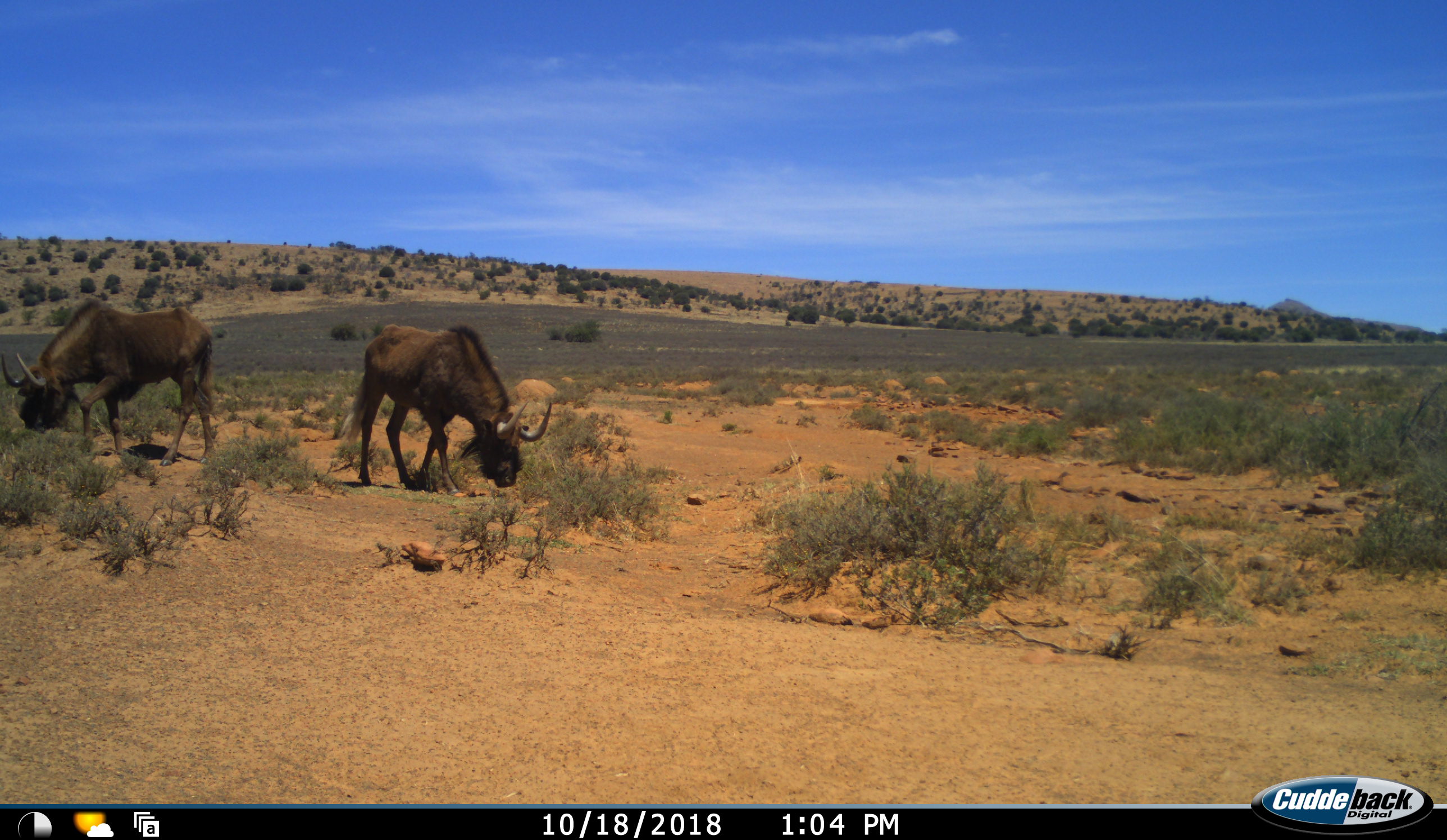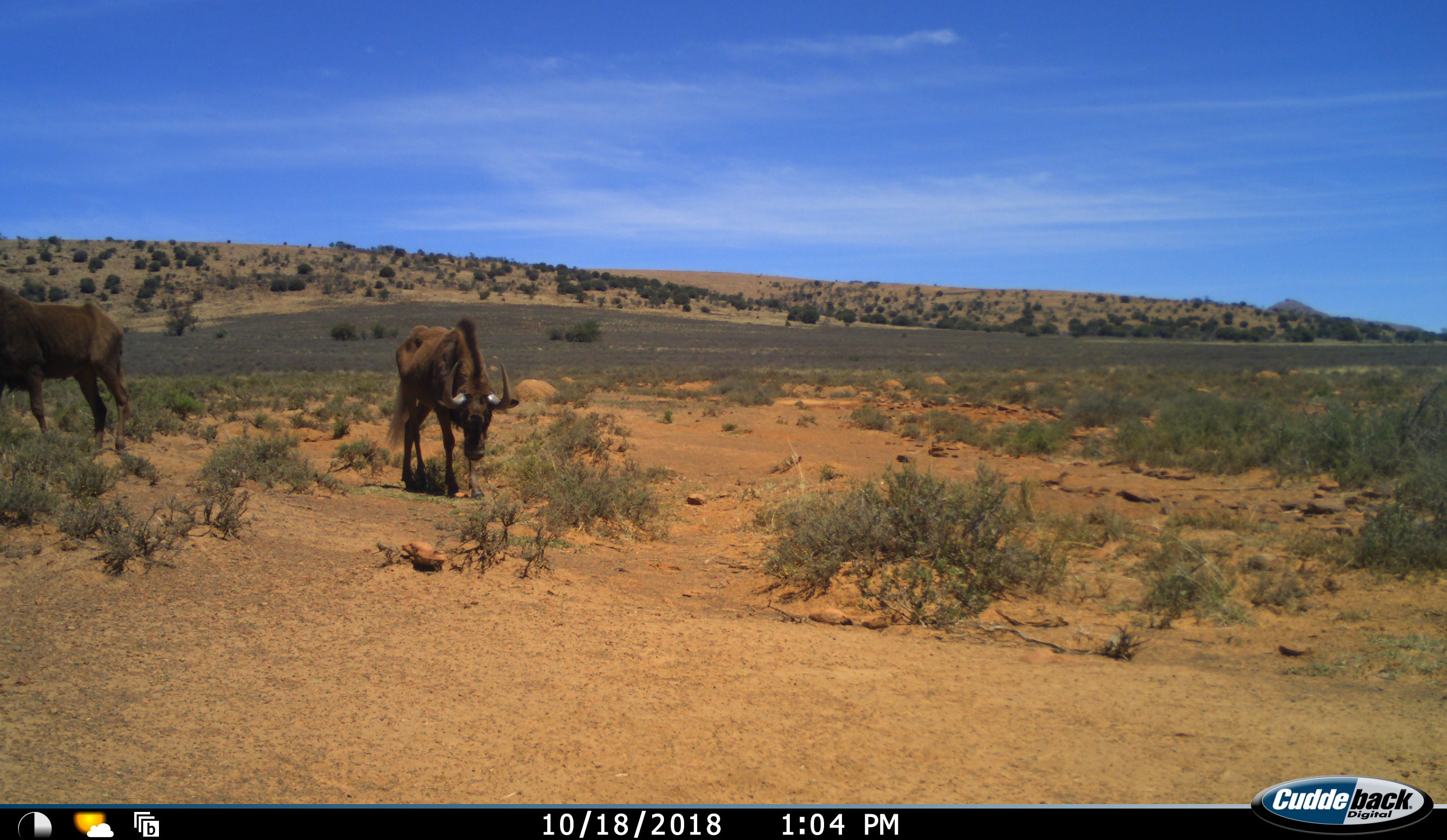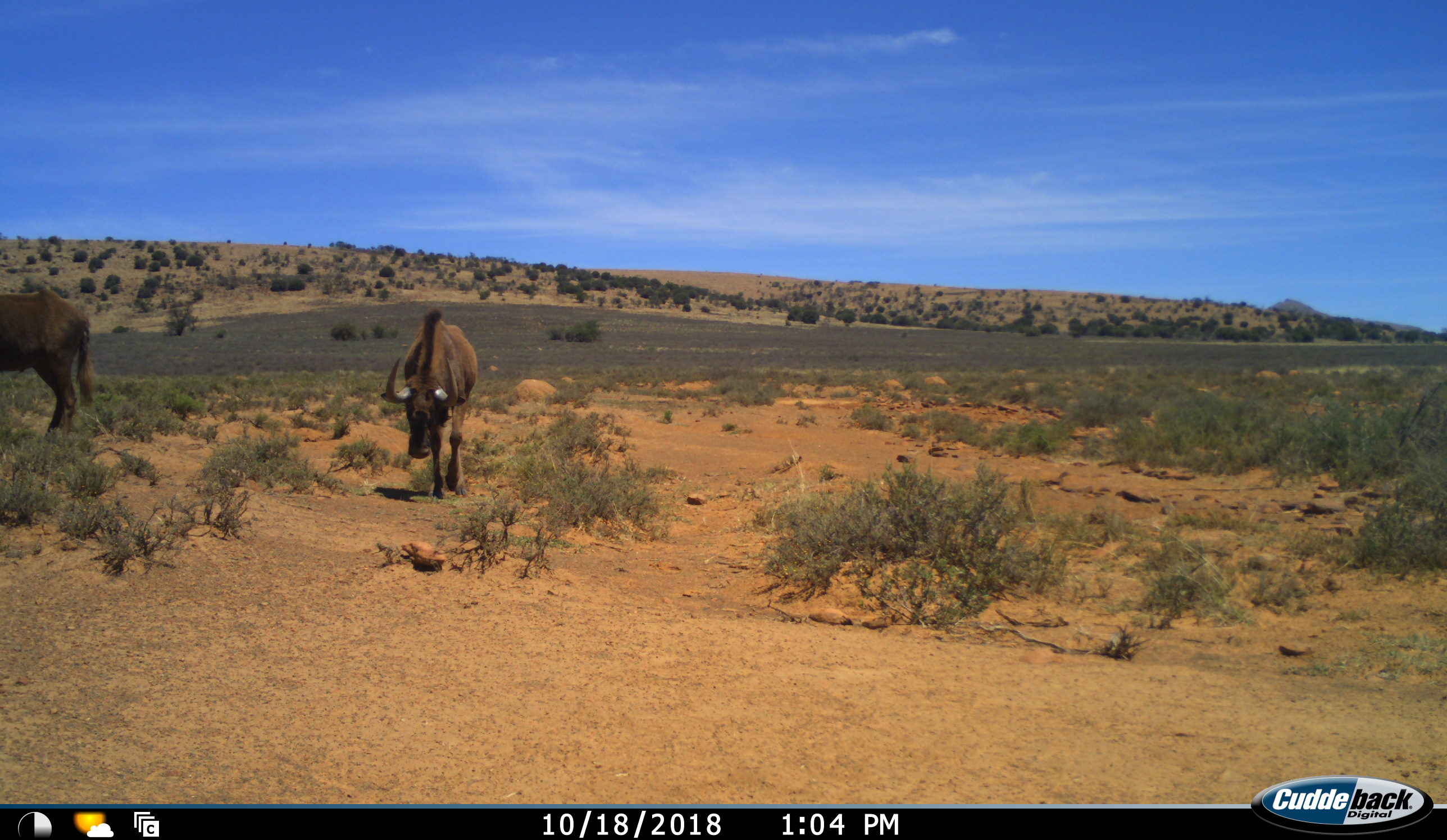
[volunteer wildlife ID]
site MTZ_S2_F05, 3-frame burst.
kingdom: Animalia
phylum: Chordata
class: Mammalia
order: Artiodactyla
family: Bovidae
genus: Connochaetes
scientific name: Connochaetes gnou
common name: black wildebeest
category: wildebeestblack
Wildebeestblack (black wildebeest) (Connochaetes gnou), count 2. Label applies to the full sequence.